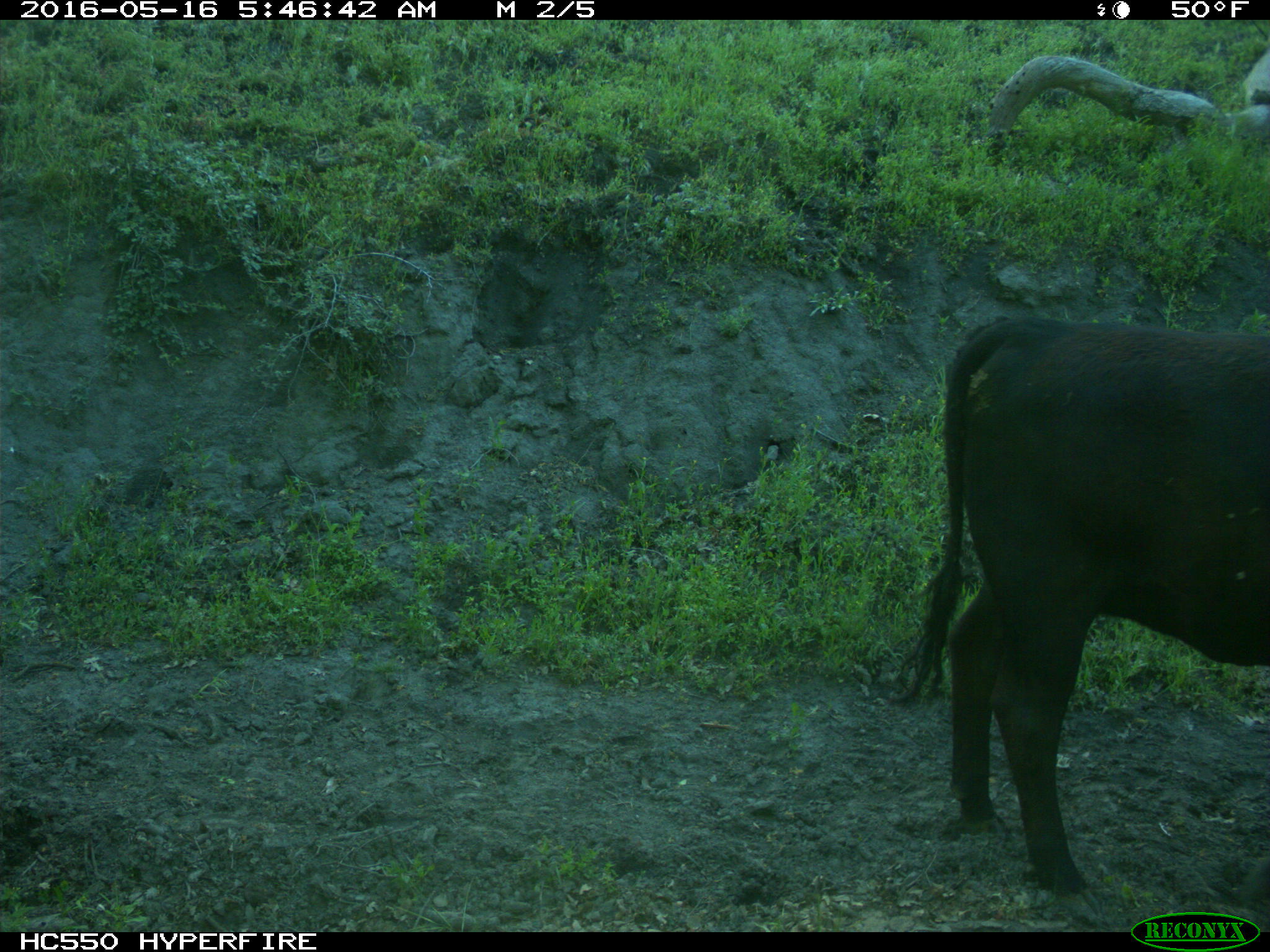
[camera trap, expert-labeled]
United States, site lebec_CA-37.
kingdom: Animalia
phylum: Chordata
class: Mammalia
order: Artiodactyla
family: Bovidae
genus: Bos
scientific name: Bos taurus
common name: domestic cow